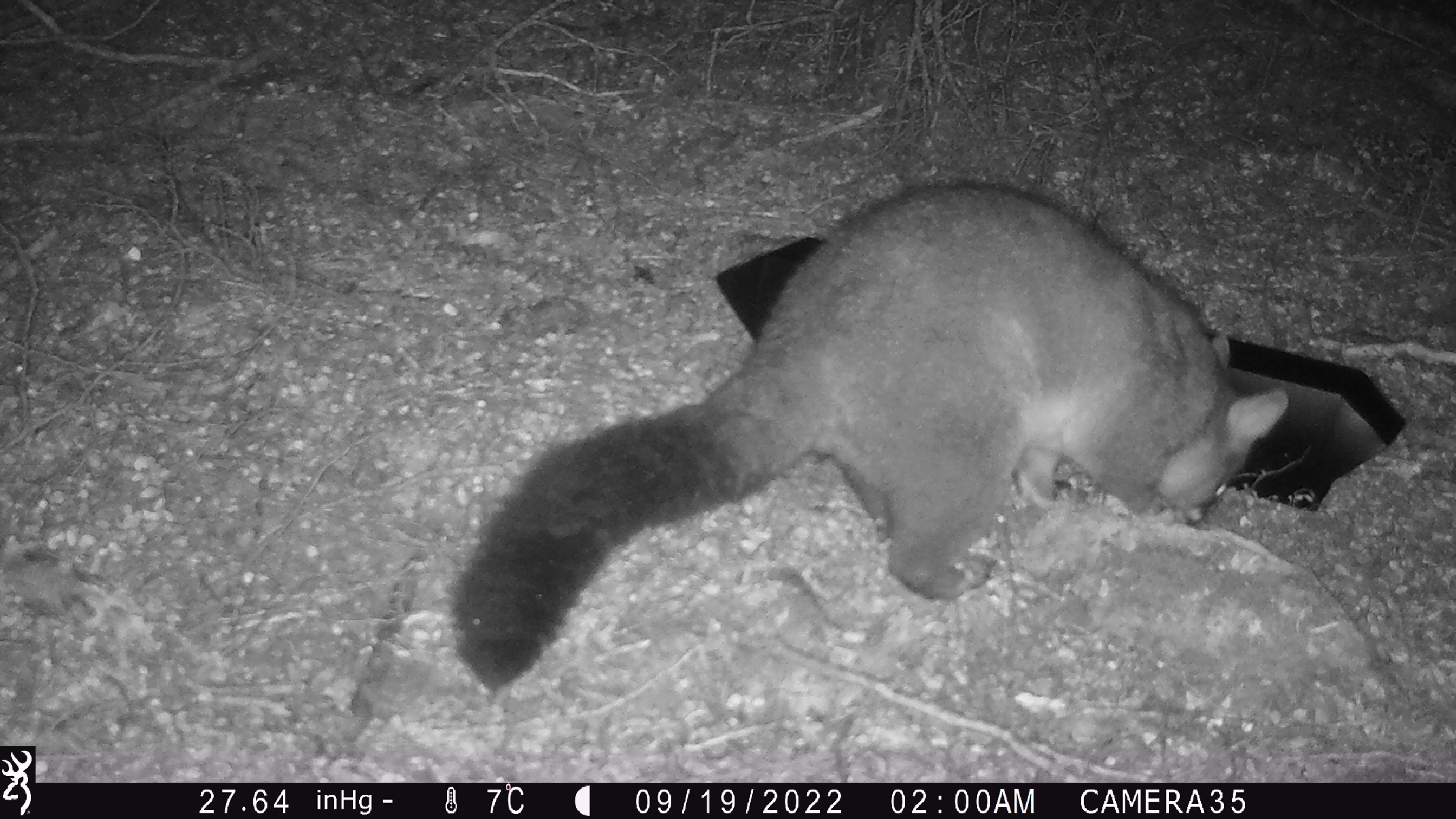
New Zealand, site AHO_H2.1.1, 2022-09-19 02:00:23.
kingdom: Animalia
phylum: Chordata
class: Mammalia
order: Diprotodontia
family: Phalangeridae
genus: Trichosurus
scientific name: Trichosurus vulpecula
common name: common brushtail possum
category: possum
Possum (common brushtail possum) (Trichosurus vulpecula).